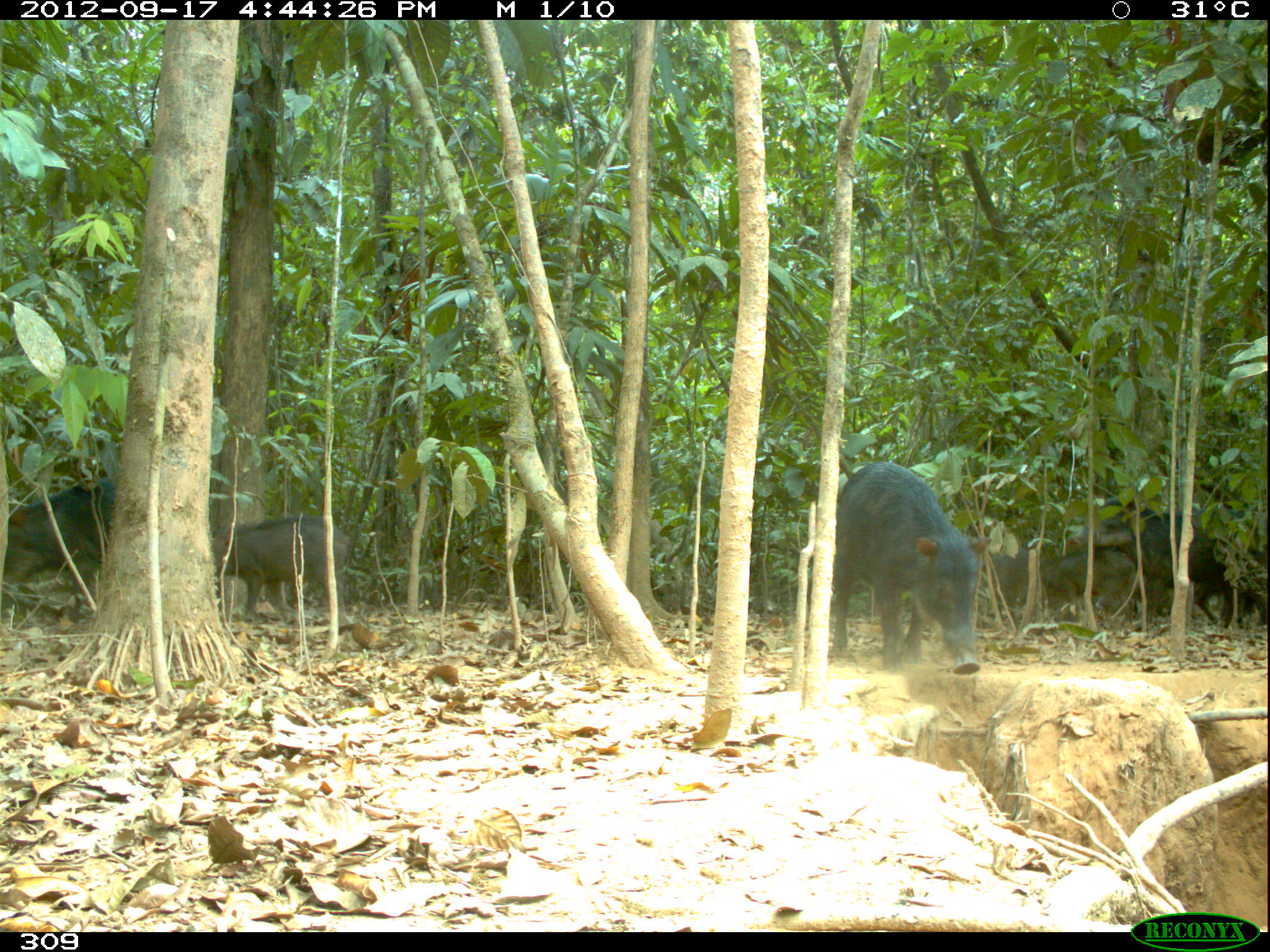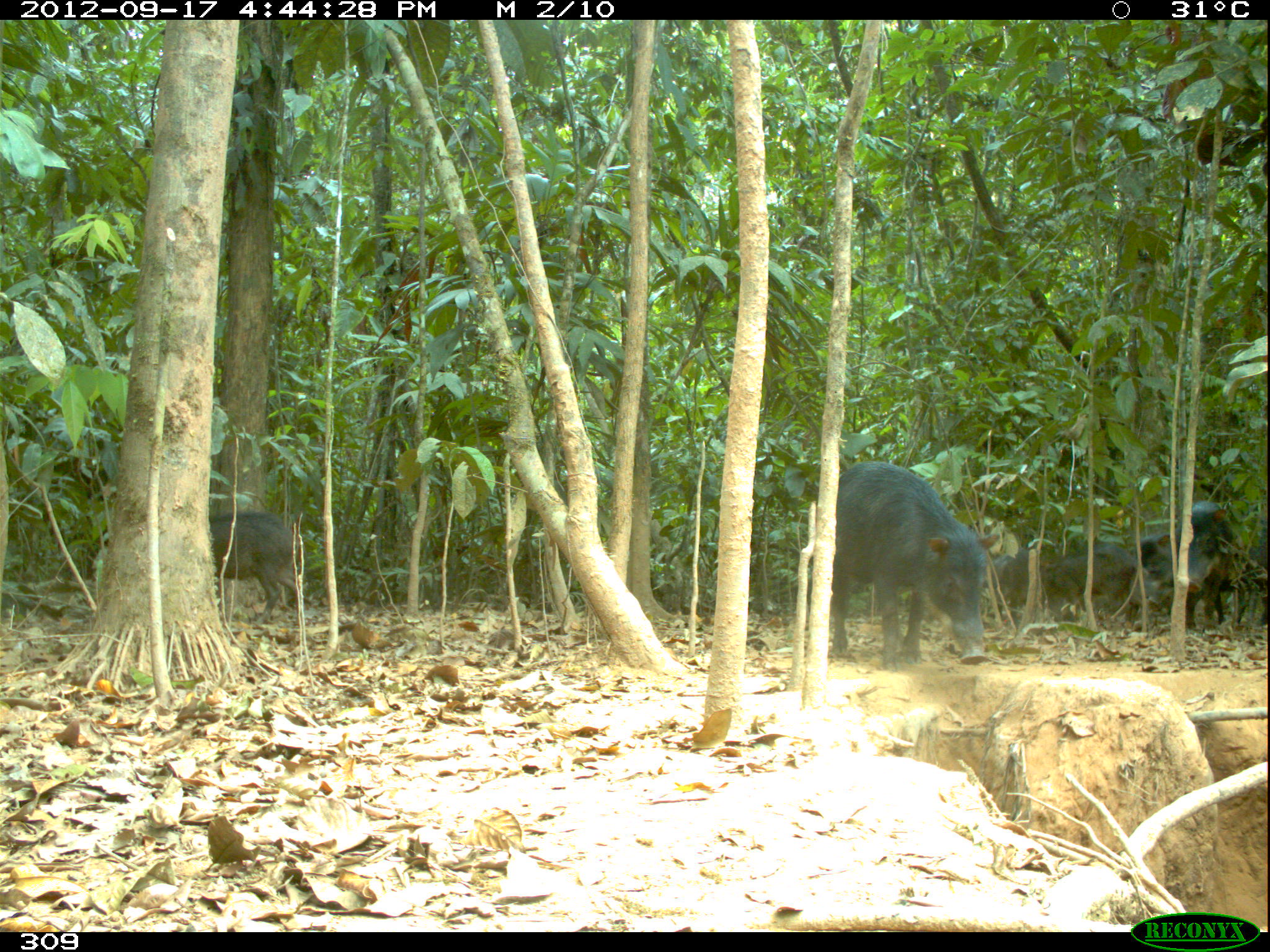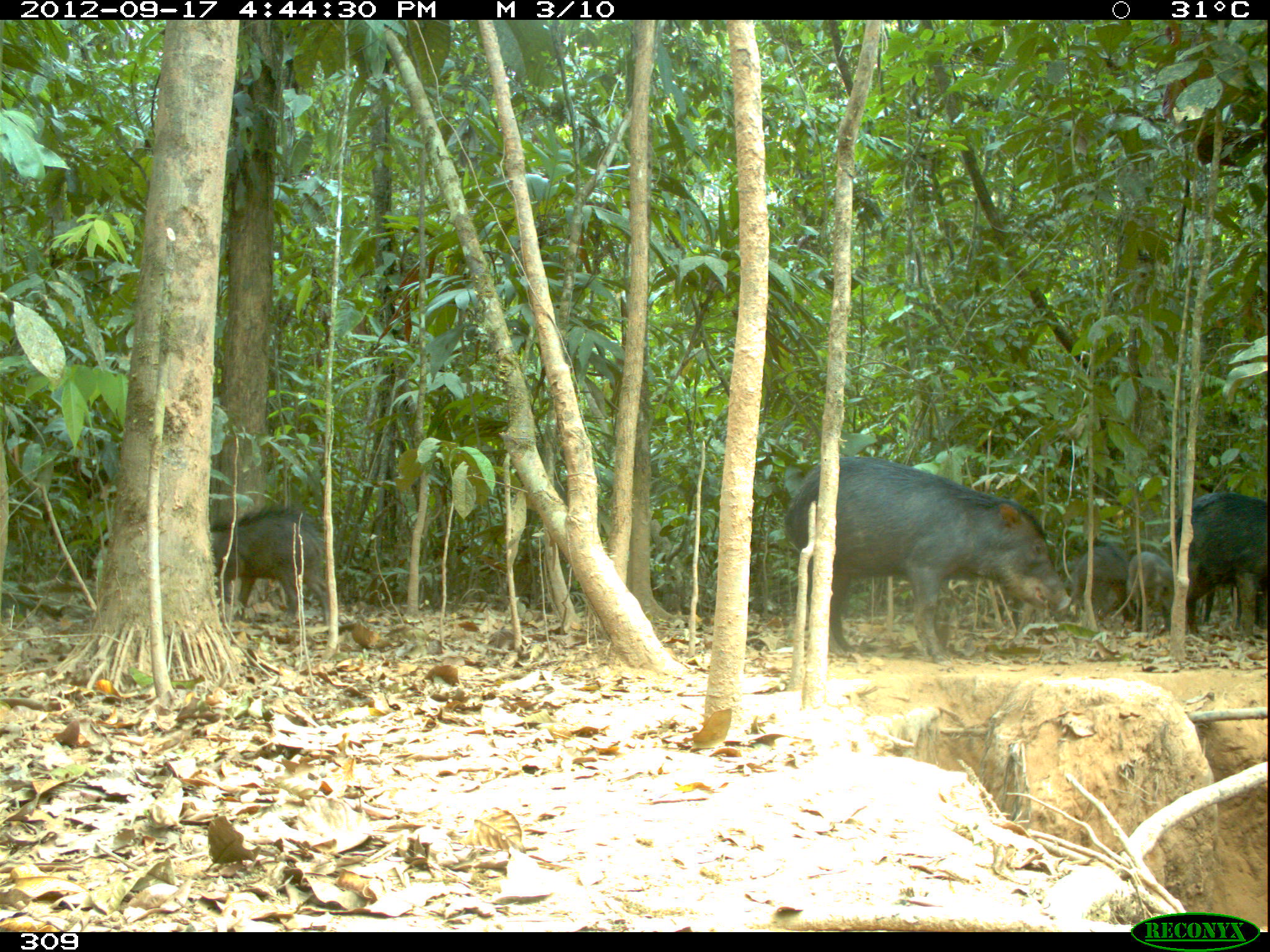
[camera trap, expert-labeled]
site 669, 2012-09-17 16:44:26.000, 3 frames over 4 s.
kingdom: Animalia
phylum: Chordata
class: Mammalia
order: Artiodactyla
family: Tayassuidae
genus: Tayassu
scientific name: Tayassu pecari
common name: white-lipped peccary